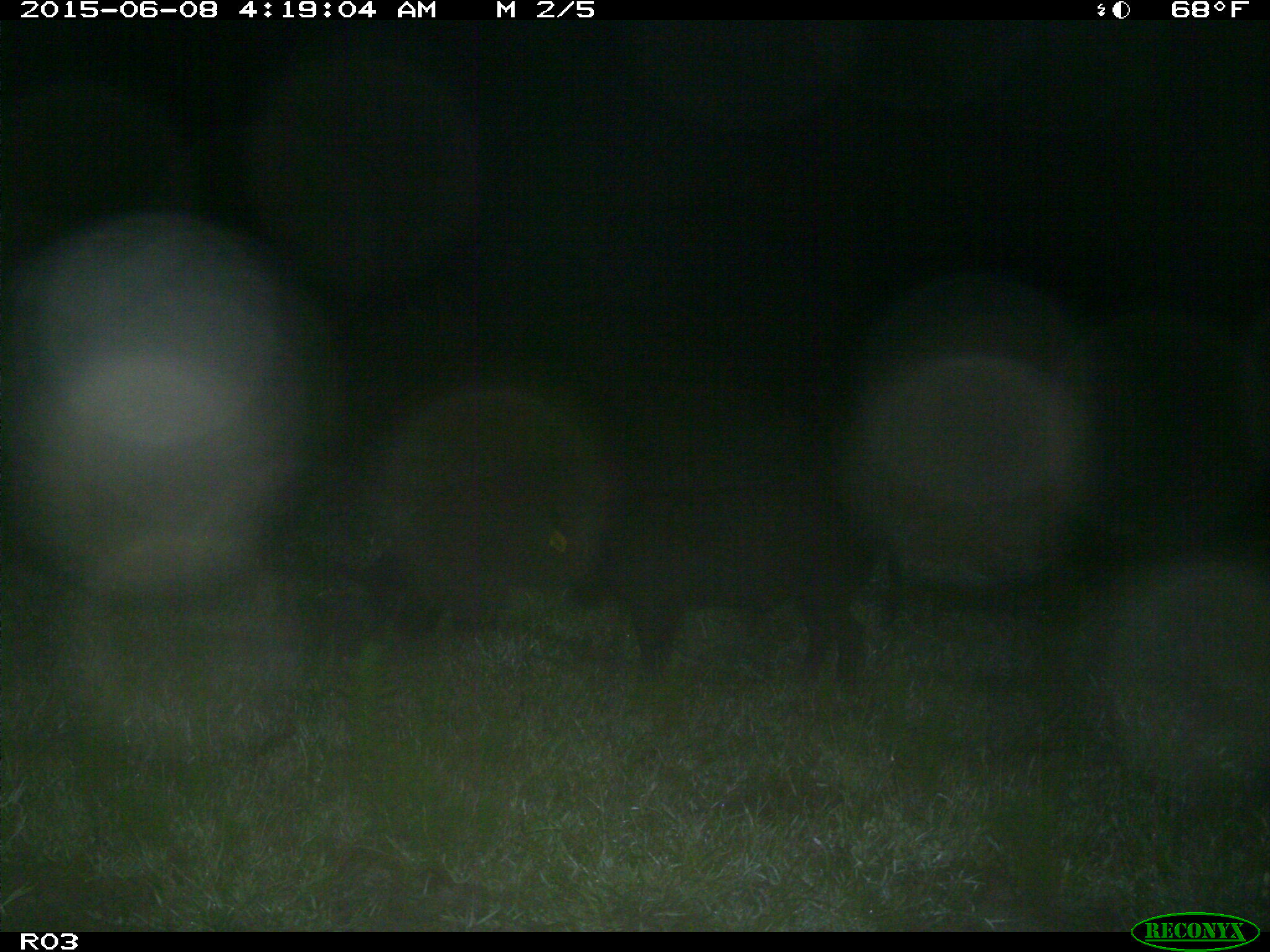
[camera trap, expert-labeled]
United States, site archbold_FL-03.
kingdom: Animalia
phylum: Chordata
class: Mammalia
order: Artiodactyla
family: Suidae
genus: Sus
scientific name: Sus scrofa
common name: wild boar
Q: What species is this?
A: Sus scrofa (wild boar).